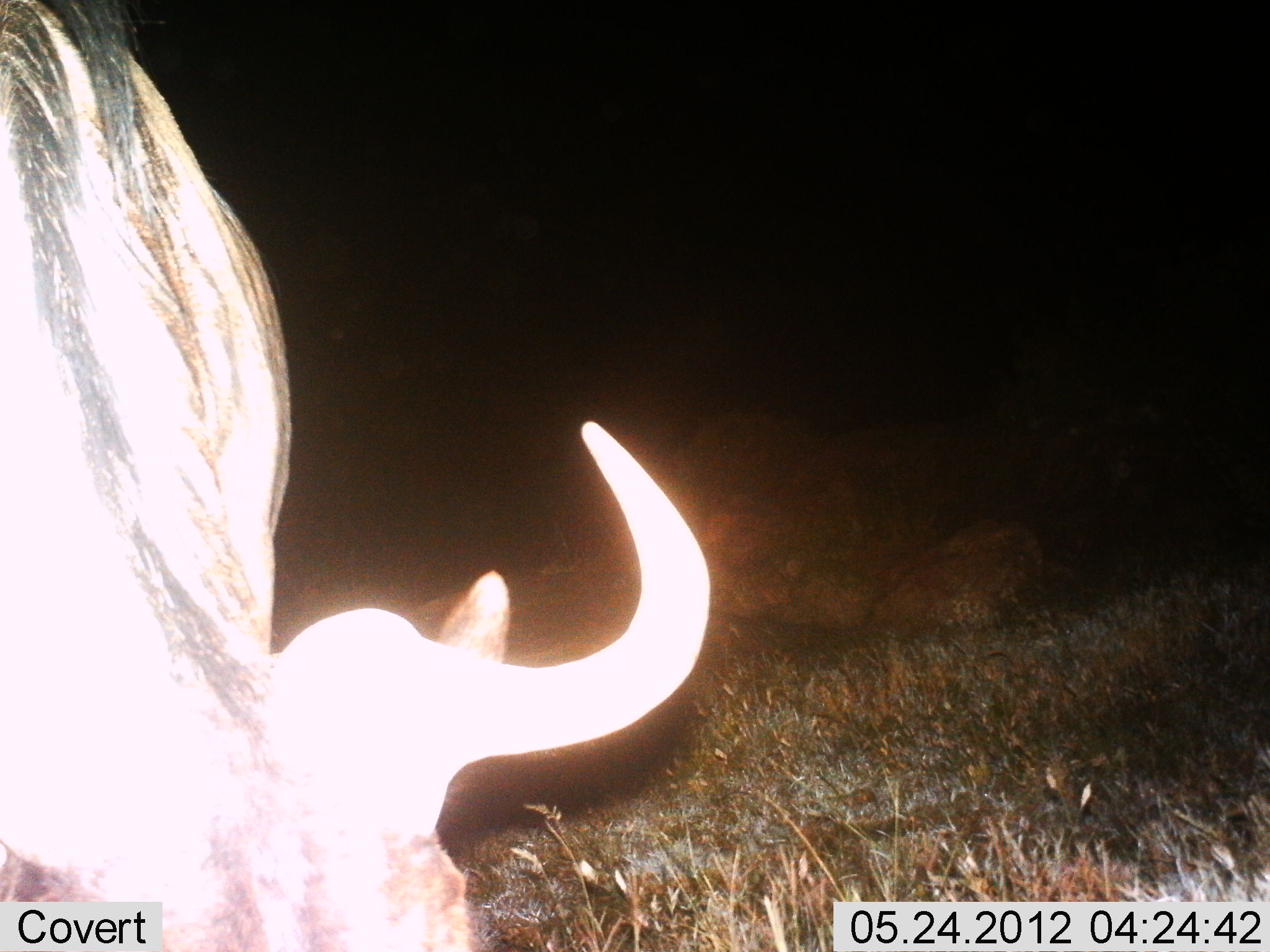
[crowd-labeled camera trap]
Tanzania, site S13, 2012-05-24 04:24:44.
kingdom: Animalia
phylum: Chordata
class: Mammalia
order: Artiodactyla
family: Bovidae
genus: Connochaetes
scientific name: Connochaetes taurinus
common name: blue wildebeest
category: wildebeest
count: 1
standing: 50%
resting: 0%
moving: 0%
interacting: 0%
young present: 0%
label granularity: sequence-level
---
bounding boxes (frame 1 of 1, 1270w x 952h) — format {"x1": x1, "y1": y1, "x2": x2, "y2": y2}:
animal: {"x1": 0, "y1": 0, "x2": 714, "y2": 950}